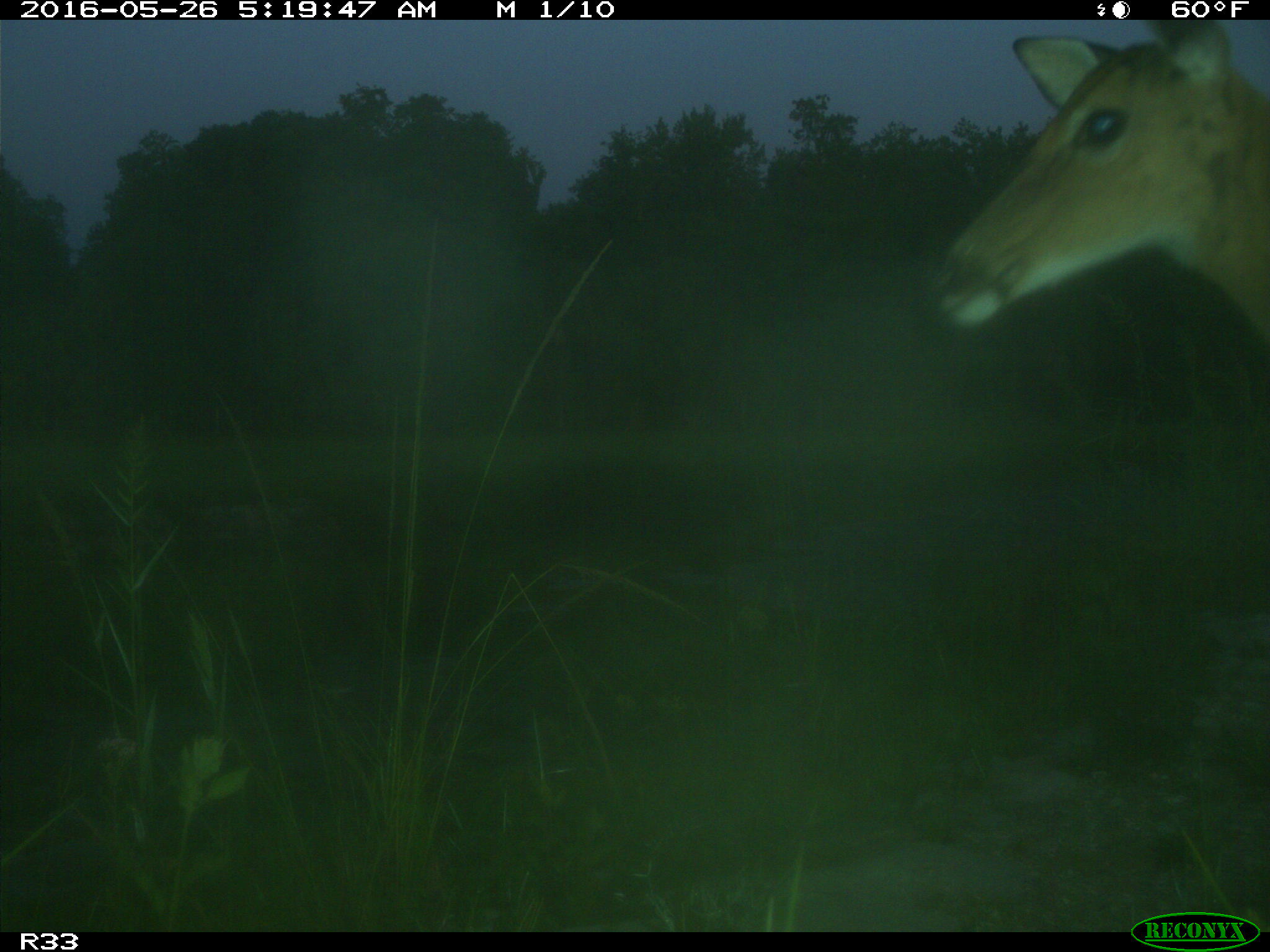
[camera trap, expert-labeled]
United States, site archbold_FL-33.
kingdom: Animalia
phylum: Chordata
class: Mammalia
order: Artiodactyla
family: Cervidae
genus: Odocoileus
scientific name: Odocoileus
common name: deer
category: unidentified deer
Unidentified deer (deer) (Odocoileus).